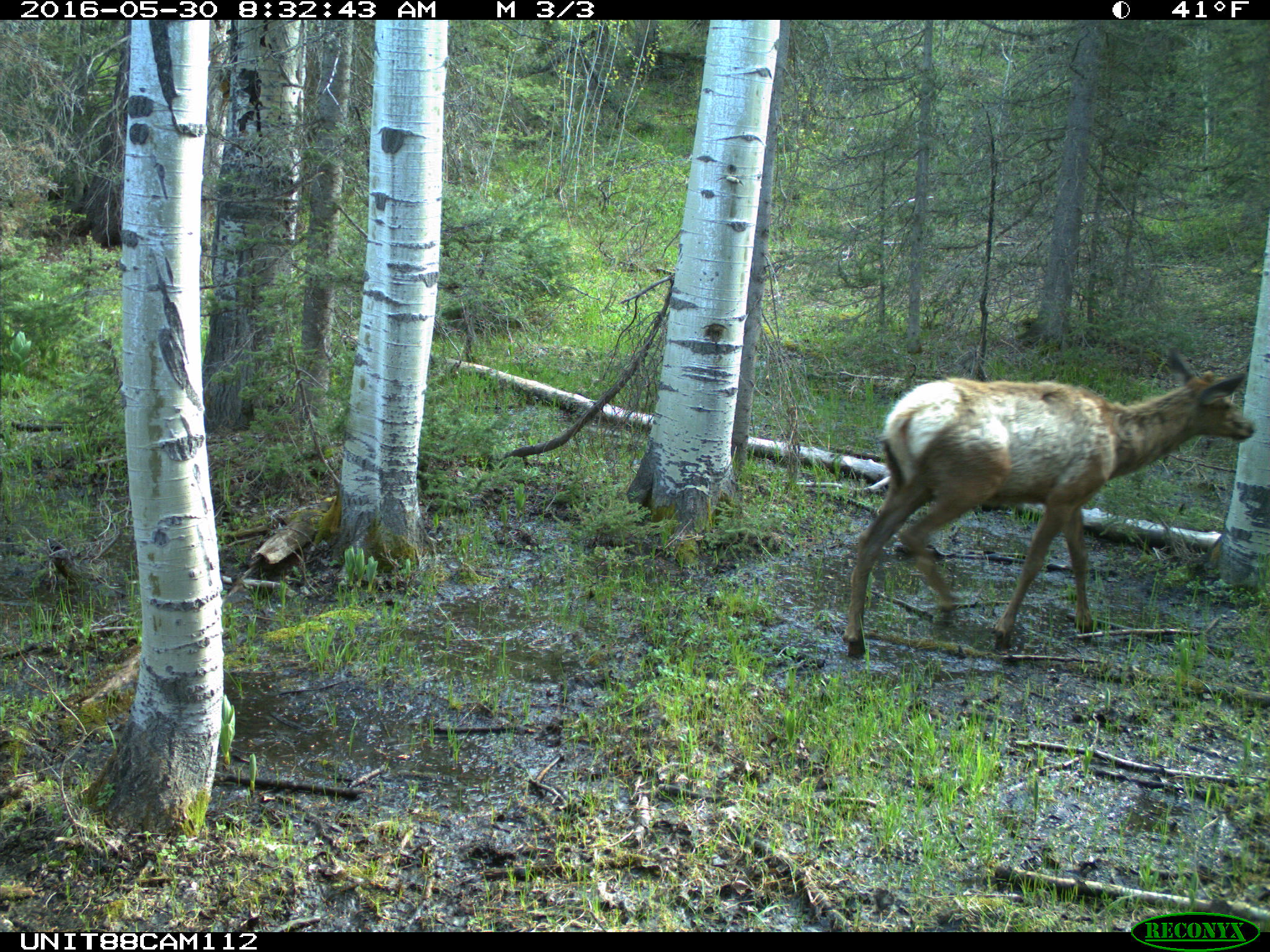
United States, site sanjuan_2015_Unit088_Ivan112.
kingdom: Animalia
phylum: Chordata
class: Mammalia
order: Artiodactyla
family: Cervidae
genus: Cervus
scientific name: Cervus elaphus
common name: red deer